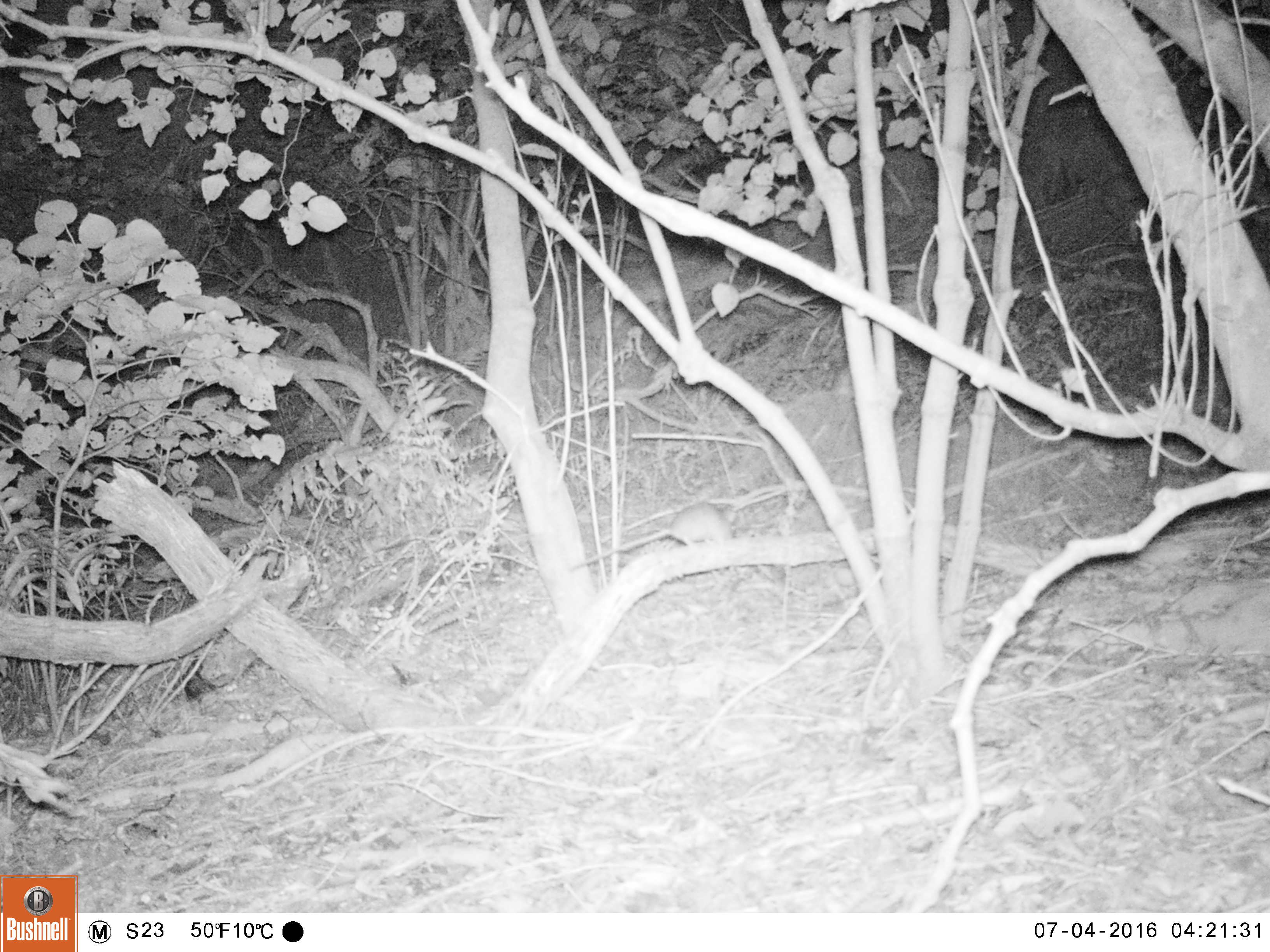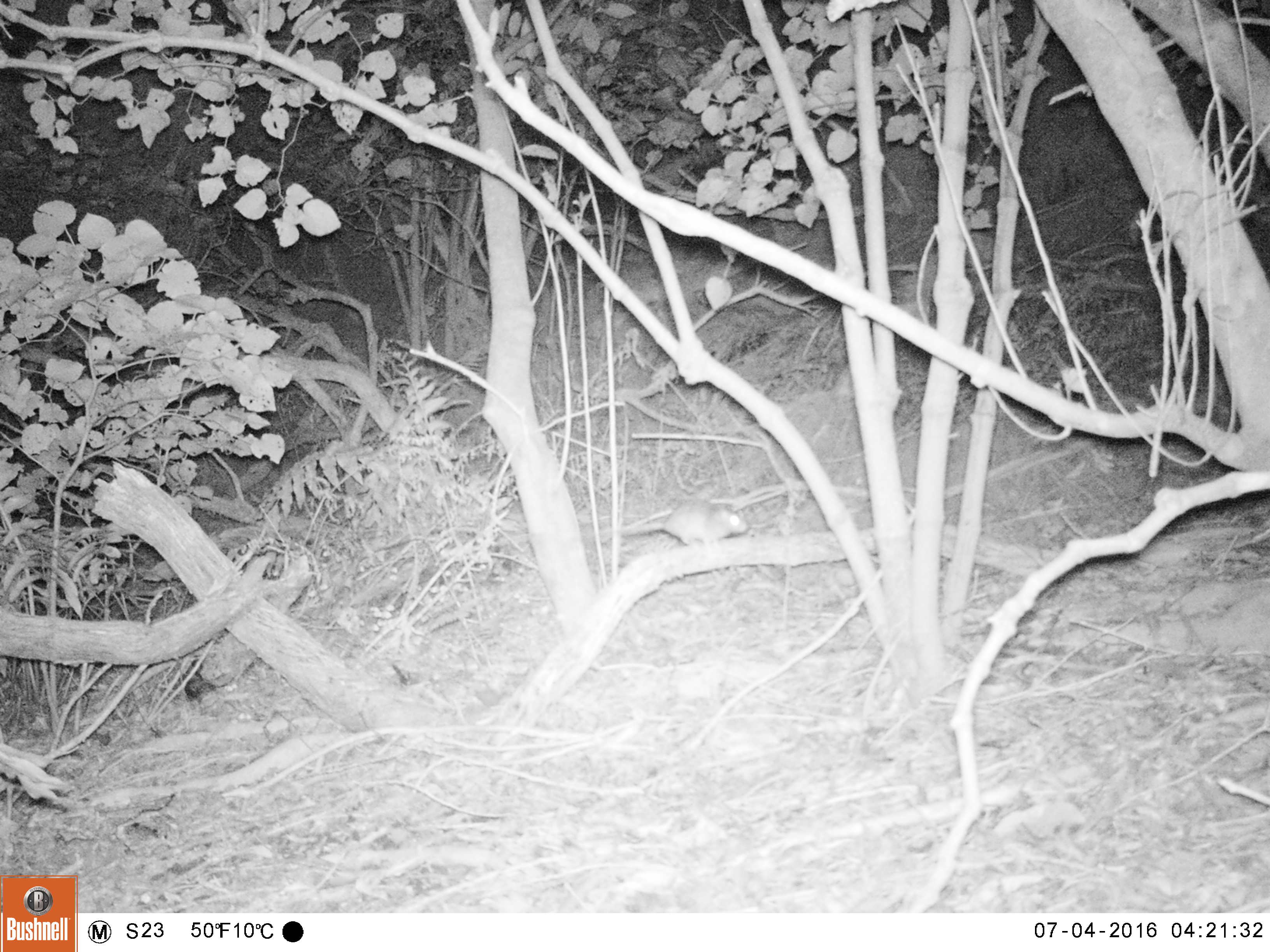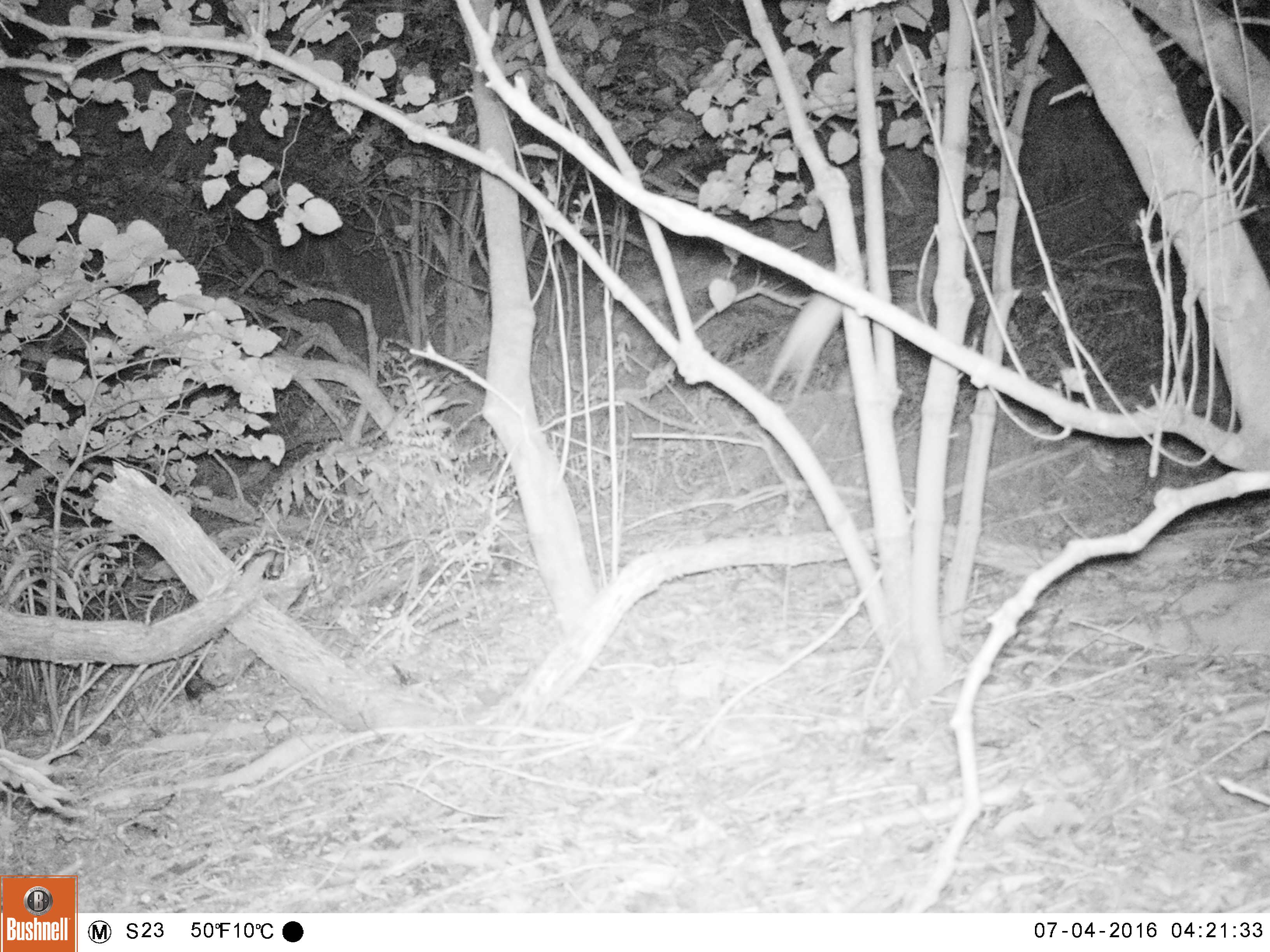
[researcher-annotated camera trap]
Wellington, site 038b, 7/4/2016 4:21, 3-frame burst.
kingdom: Animalia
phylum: Chordata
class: Mammalia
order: Rodentia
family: Muridae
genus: Rattus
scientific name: Rattus rattus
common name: ship rat